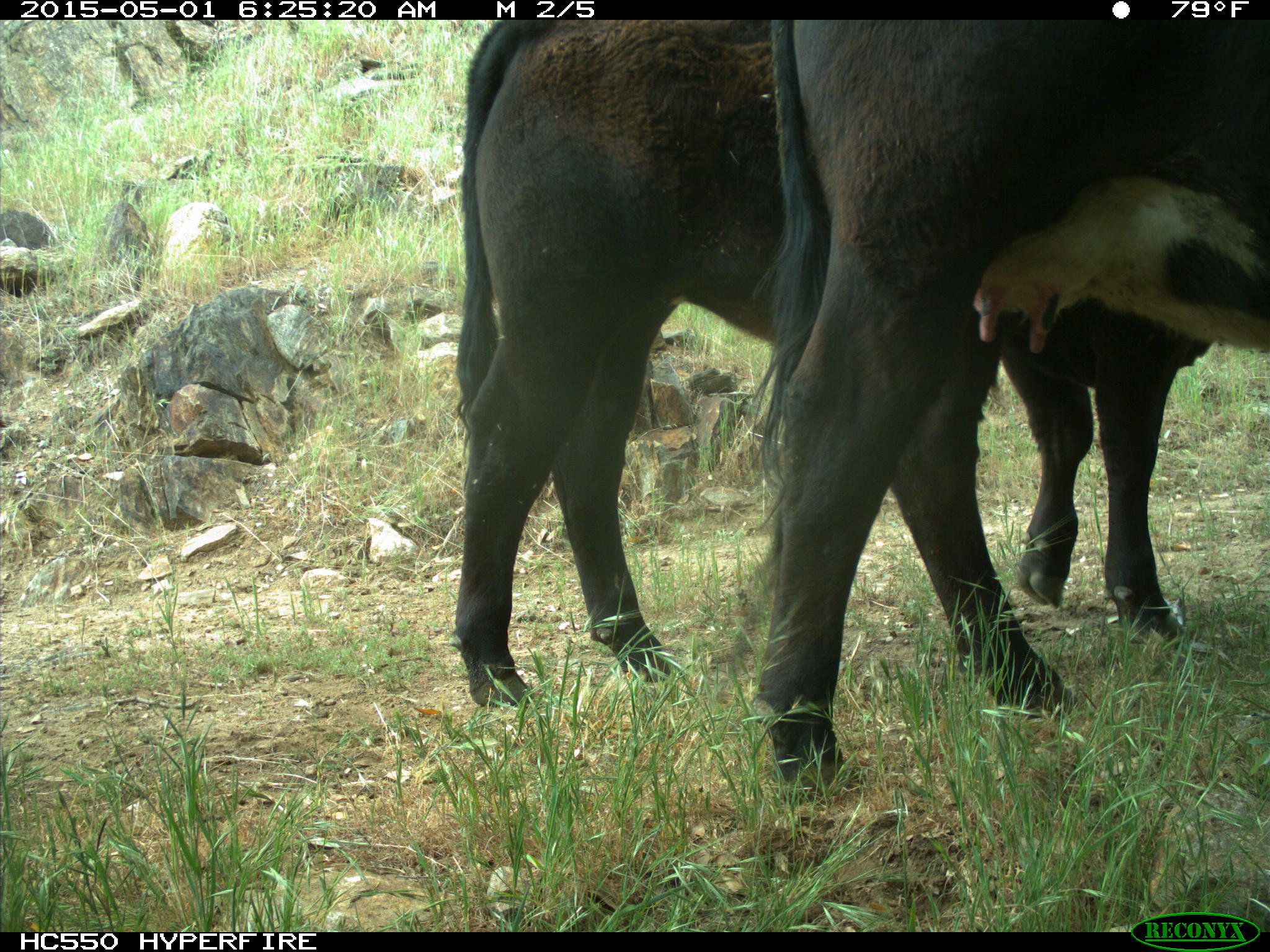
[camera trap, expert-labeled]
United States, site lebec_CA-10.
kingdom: Animalia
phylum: Chordata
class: Mammalia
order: Artiodactyla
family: Bovidae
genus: Bos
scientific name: Bos taurus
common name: domestic cow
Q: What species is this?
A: Bos taurus (domestic cow).